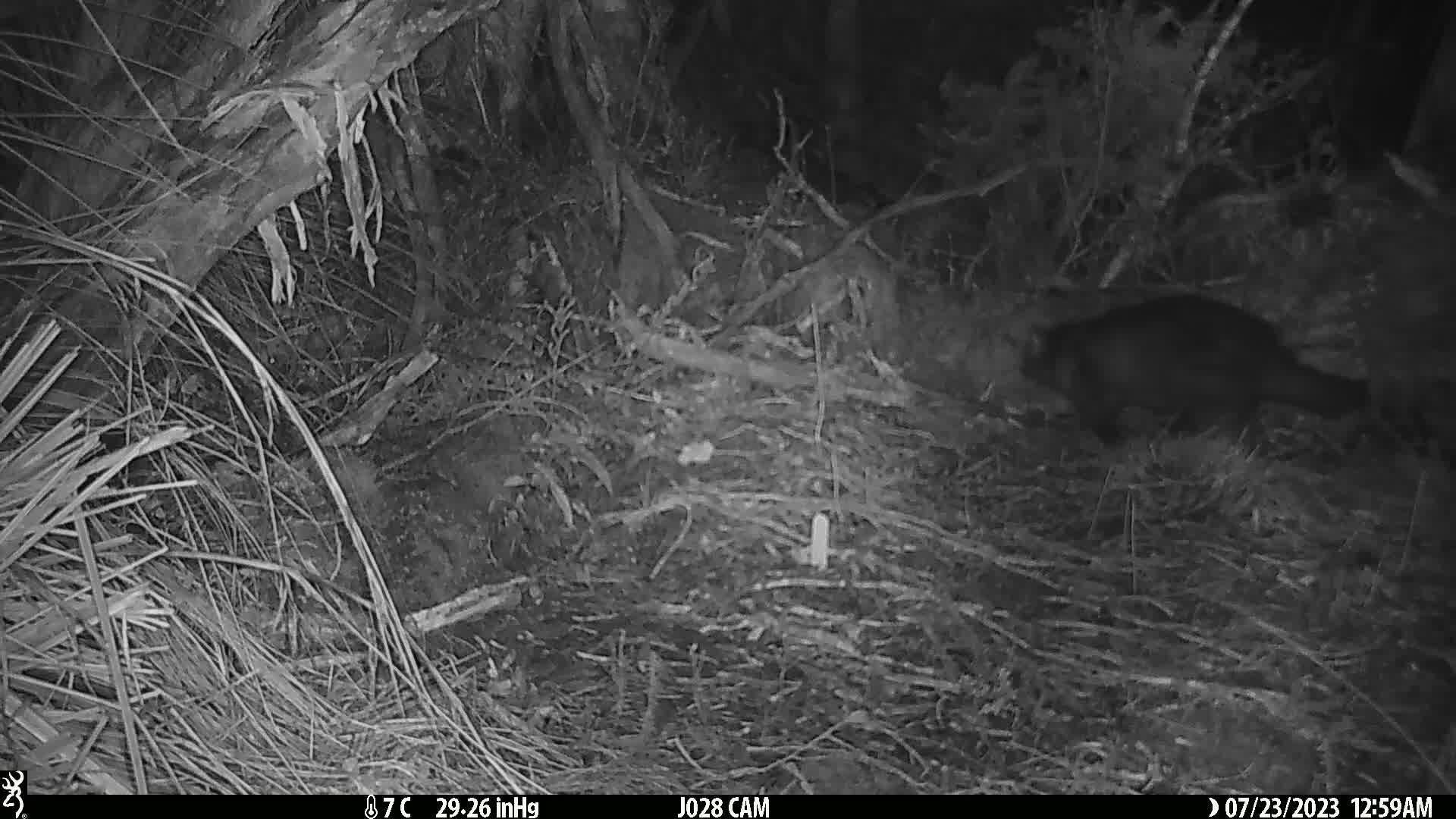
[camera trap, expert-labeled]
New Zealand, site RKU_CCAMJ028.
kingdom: Animalia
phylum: Chordata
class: Mammalia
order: Diprotodontia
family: Phalangeridae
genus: Trichosurus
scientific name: Trichosurus vulpecula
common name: common brushtail possum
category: possum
Possum (common brushtail possum) (Trichosurus vulpecula).